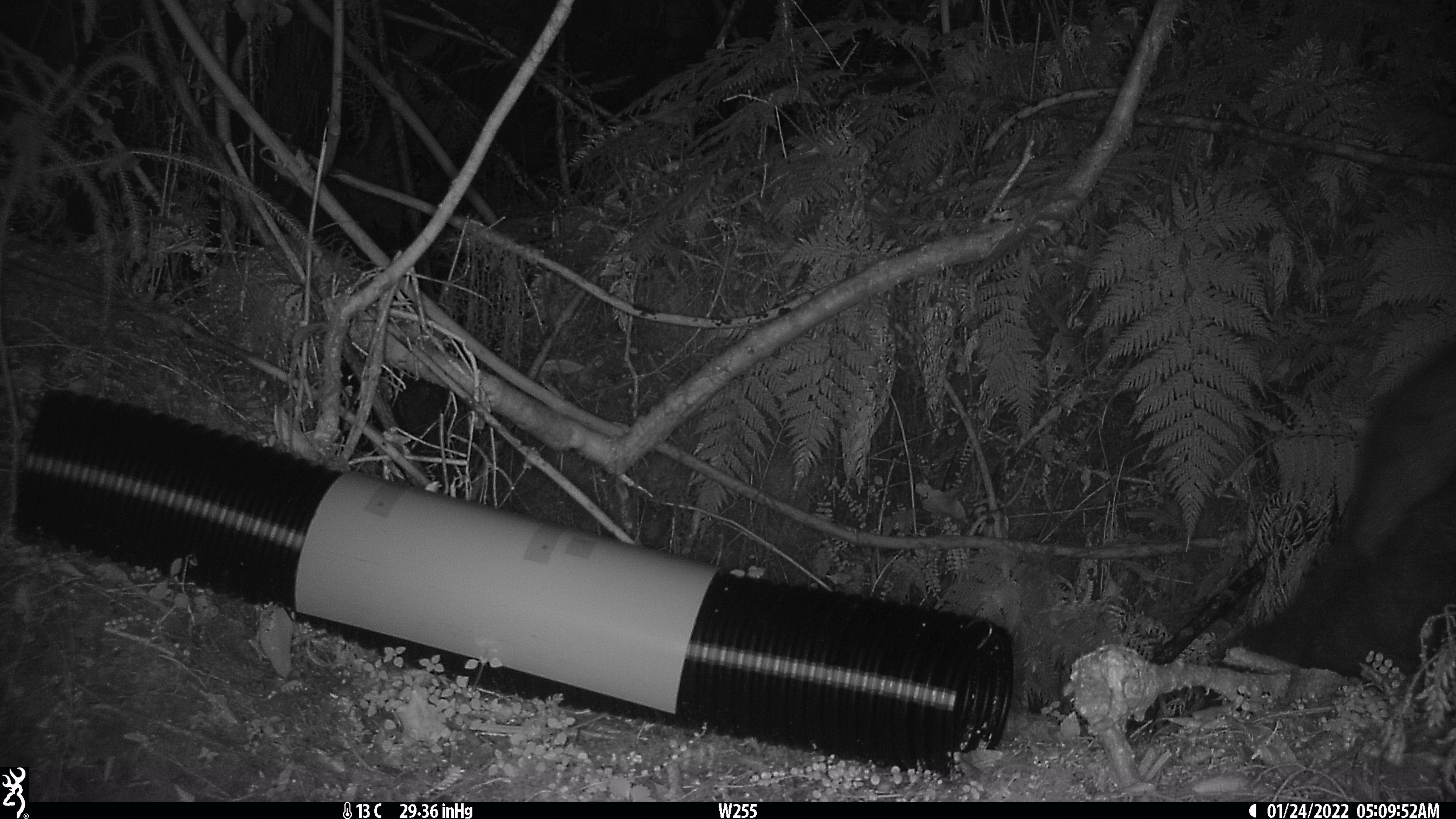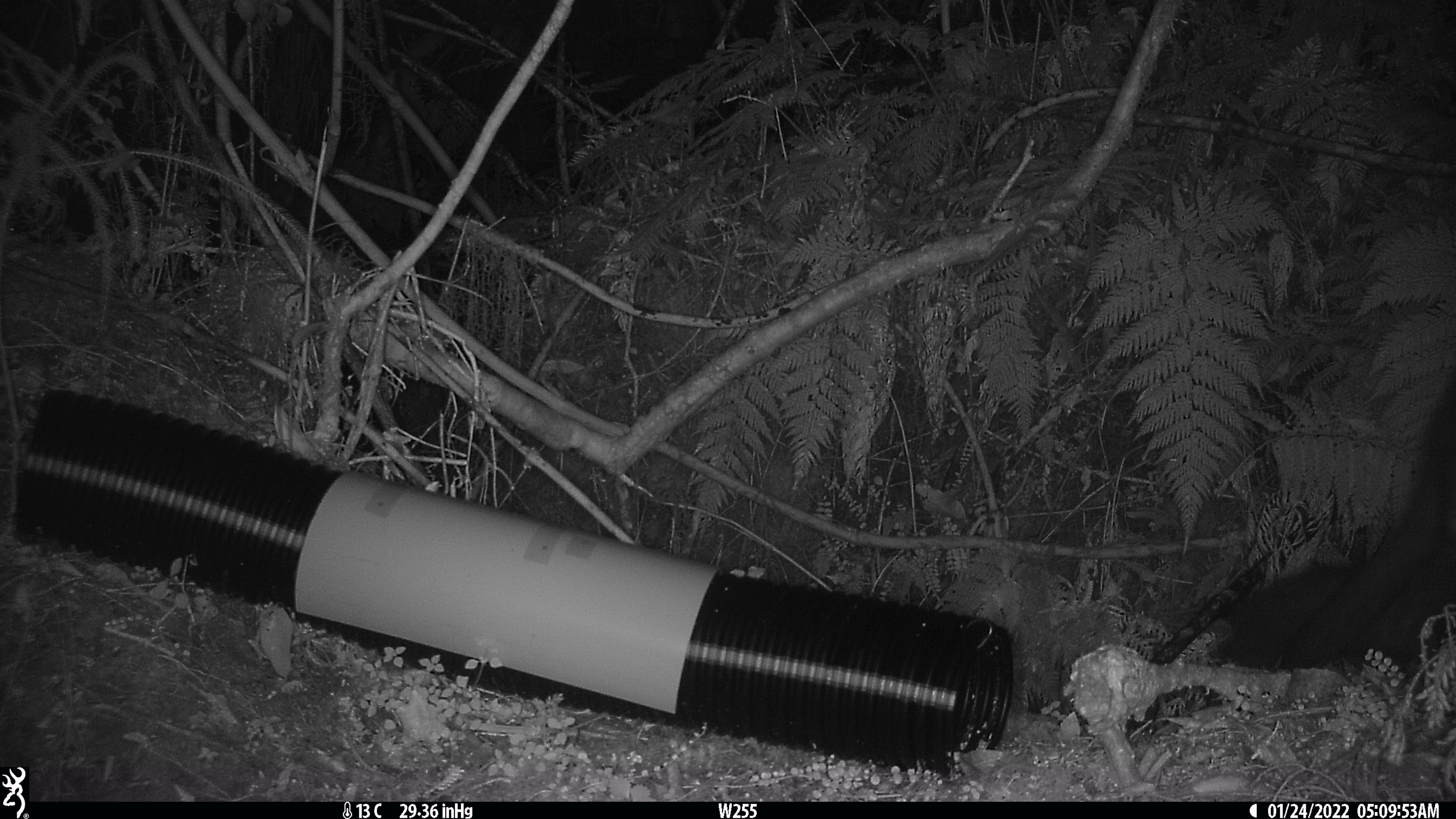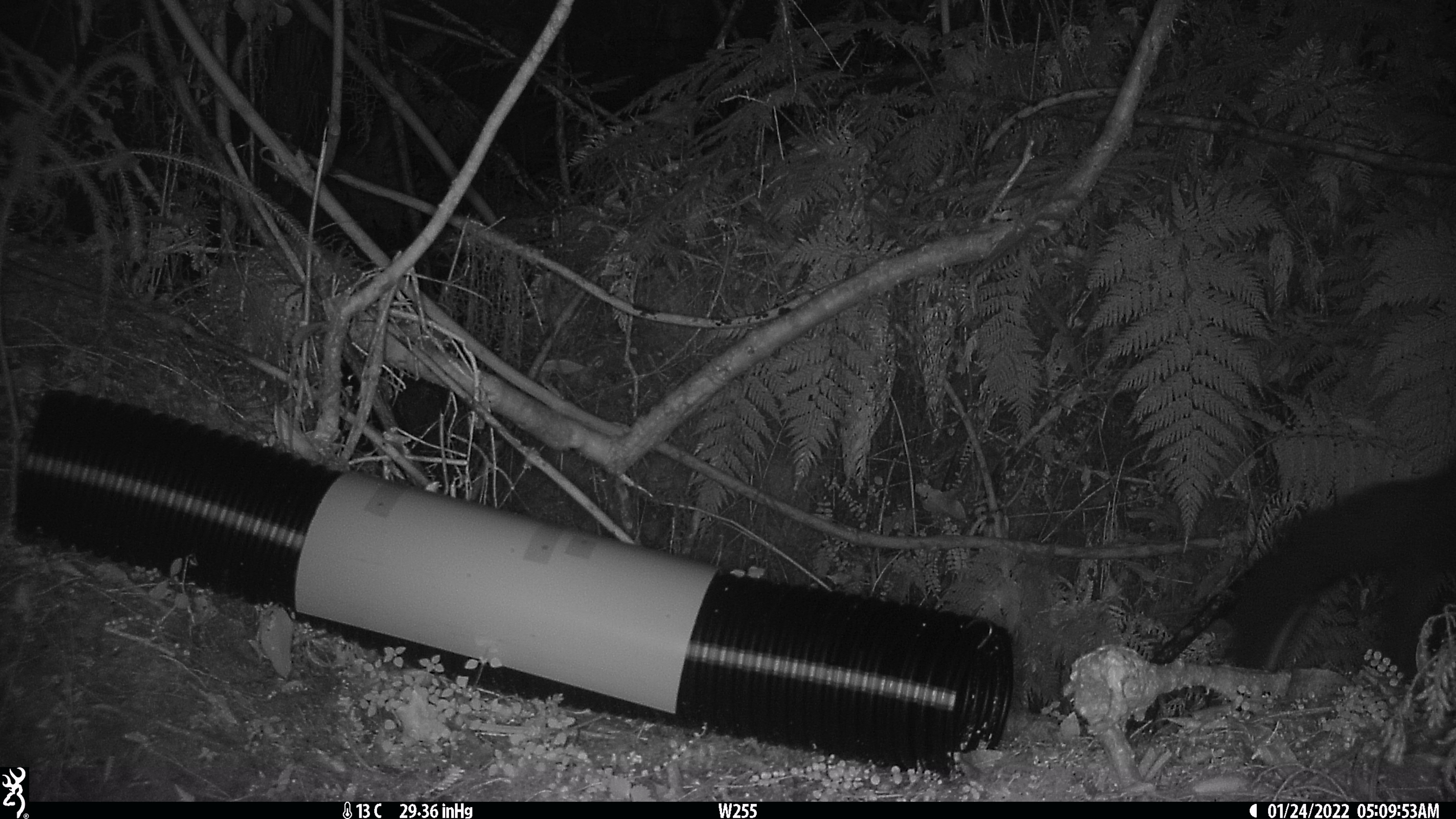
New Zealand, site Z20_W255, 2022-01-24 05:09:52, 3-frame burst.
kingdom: Animalia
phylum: Chordata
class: Mammalia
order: Diprotodontia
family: Phalangeridae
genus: Trichosurus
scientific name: Trichosurus vulpecula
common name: common brushtail possum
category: possum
Possum (common brushtail possum) (Trichosurus vulpecula).